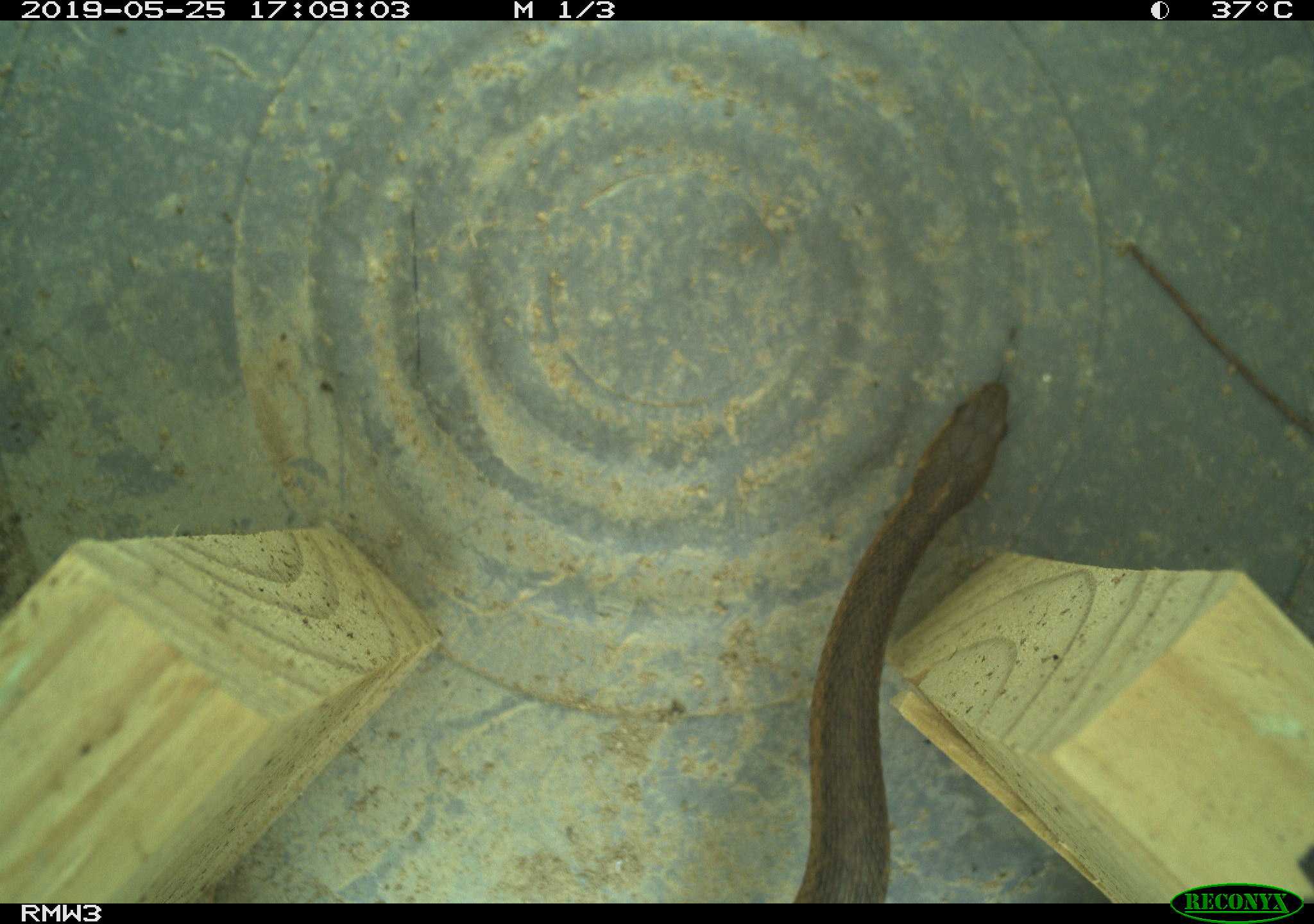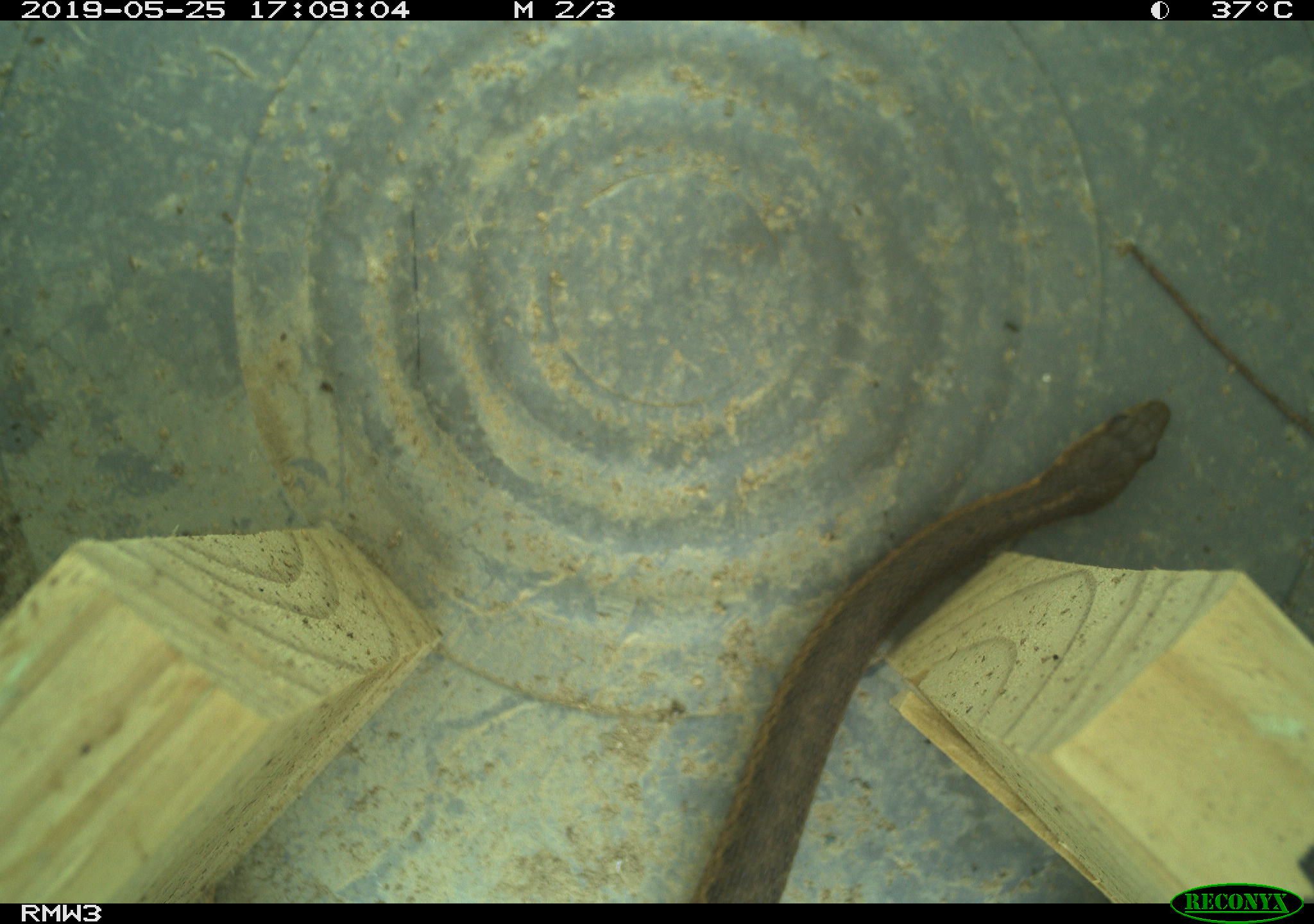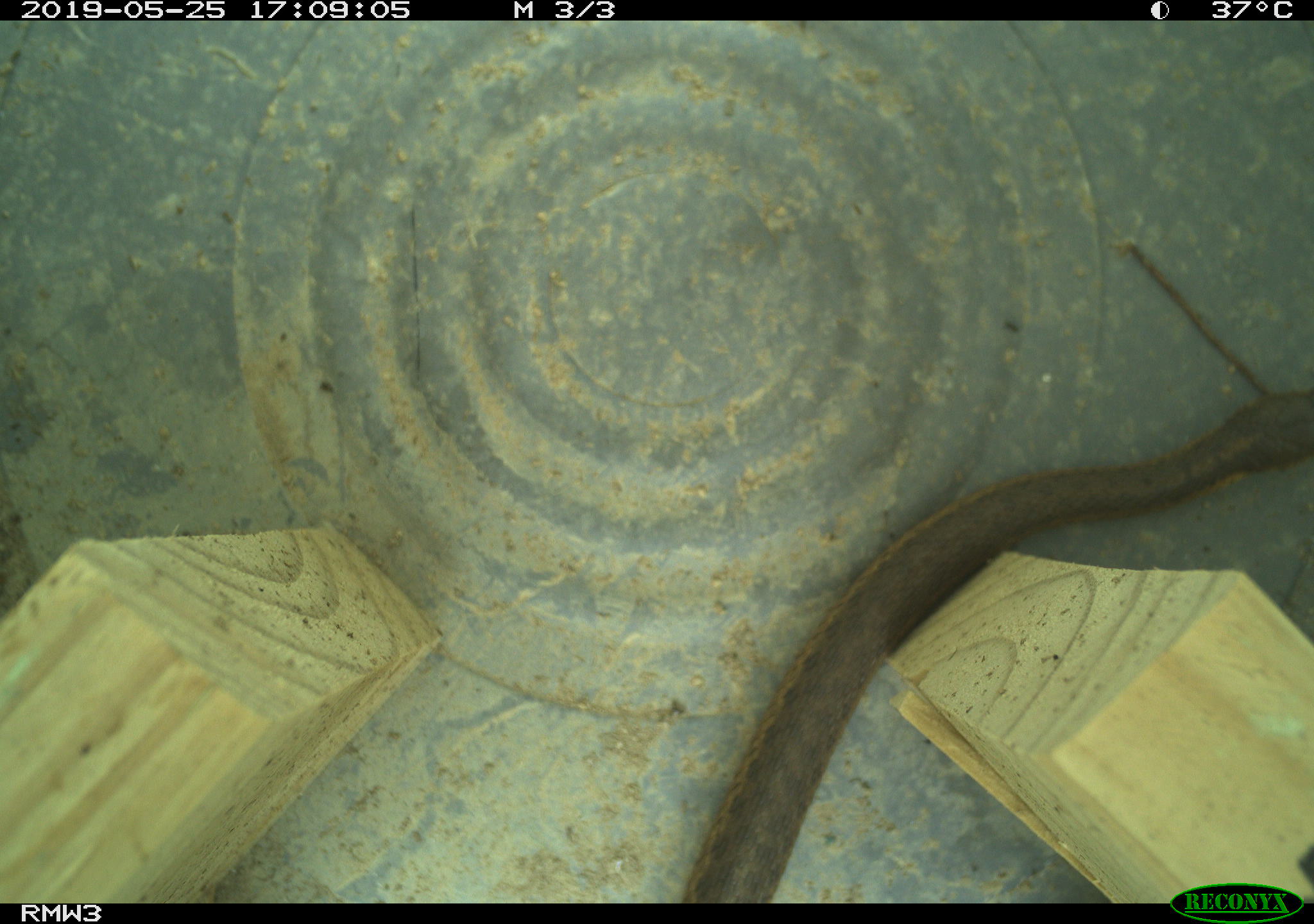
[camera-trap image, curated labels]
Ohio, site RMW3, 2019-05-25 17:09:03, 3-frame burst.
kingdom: Animalia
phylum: Chordata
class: Reptilia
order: Squamata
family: Colubridae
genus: Thamnophis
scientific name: Thamnophis sirtalis sirtalis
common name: eastern gartersnake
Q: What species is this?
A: Eastern gartersnake (Thamnophis sirtalis sirtalis).